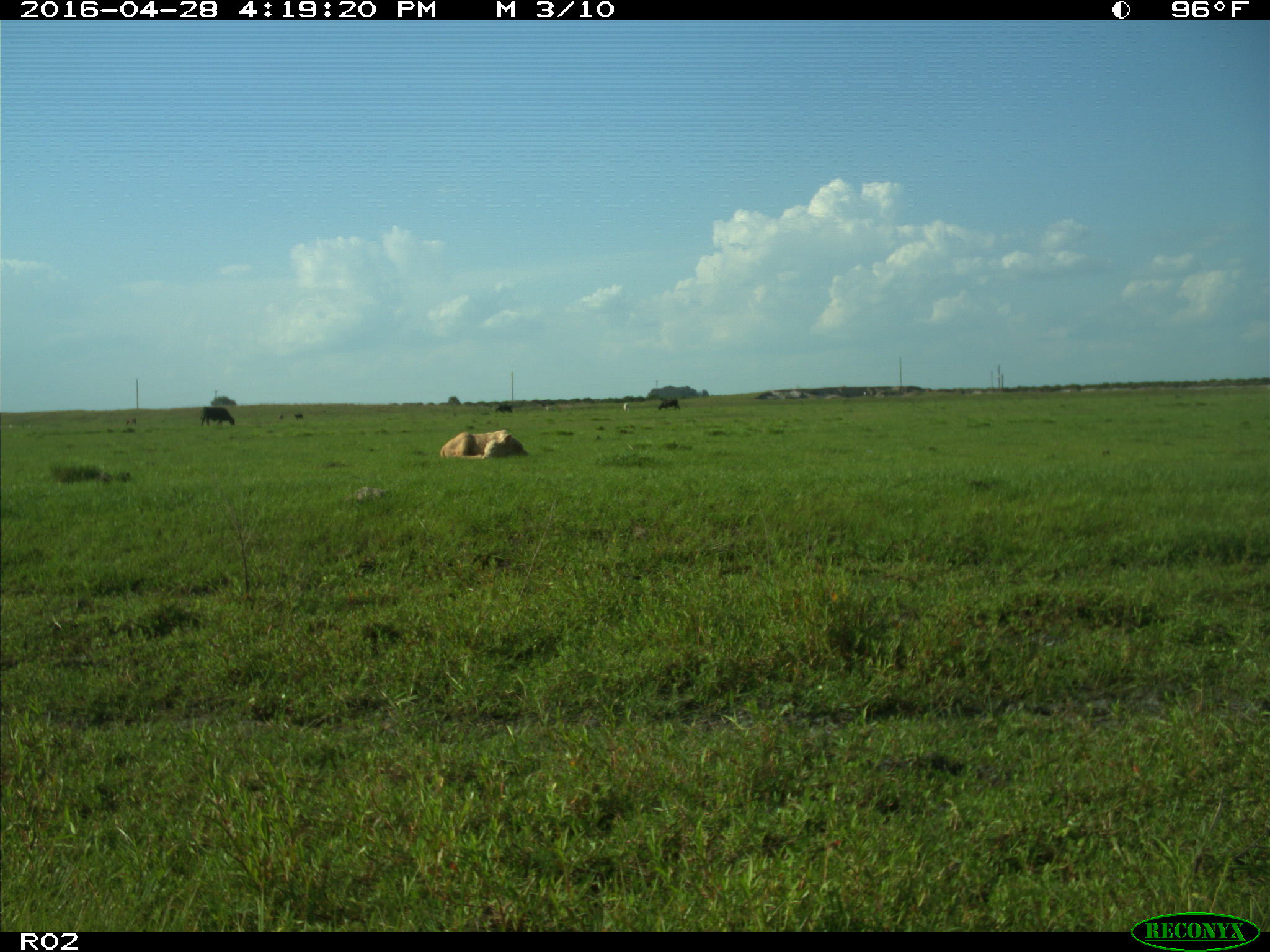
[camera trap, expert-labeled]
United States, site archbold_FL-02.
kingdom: Animalia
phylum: Chordata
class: Mammalia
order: Artiodactyla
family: Bovidae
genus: Bos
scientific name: Bos taurus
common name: domestic cow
Bos taurus (domestic cow).